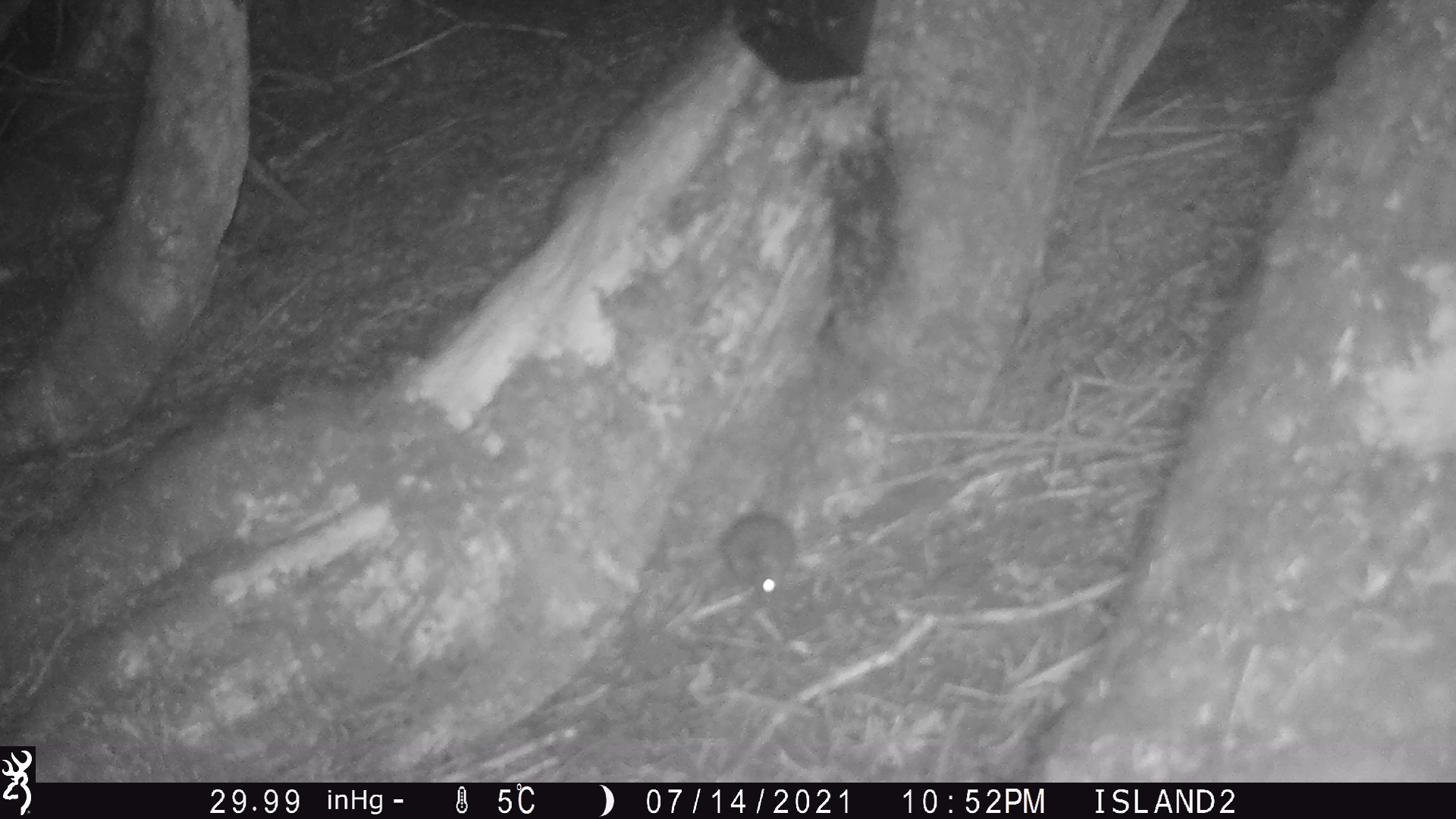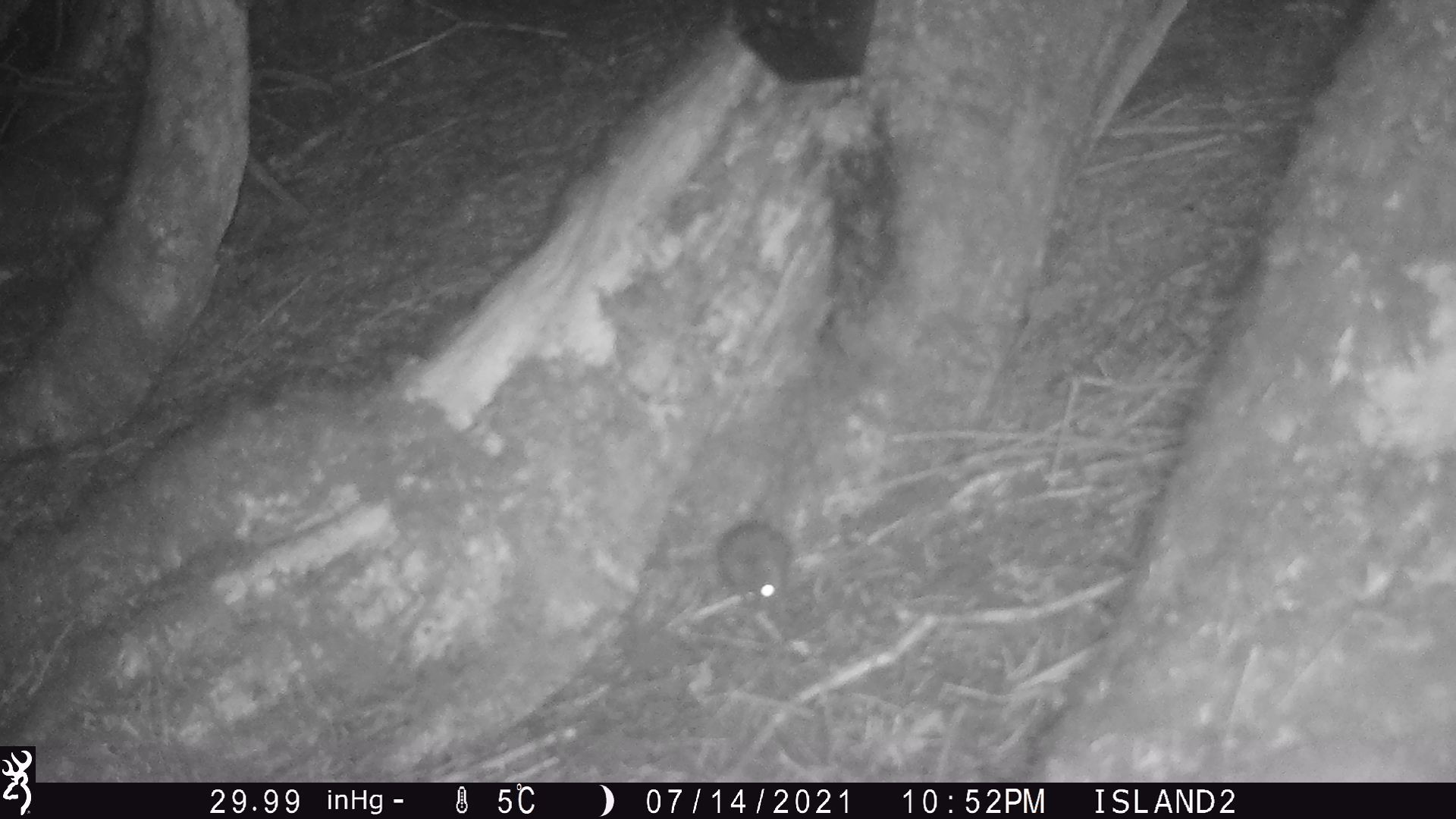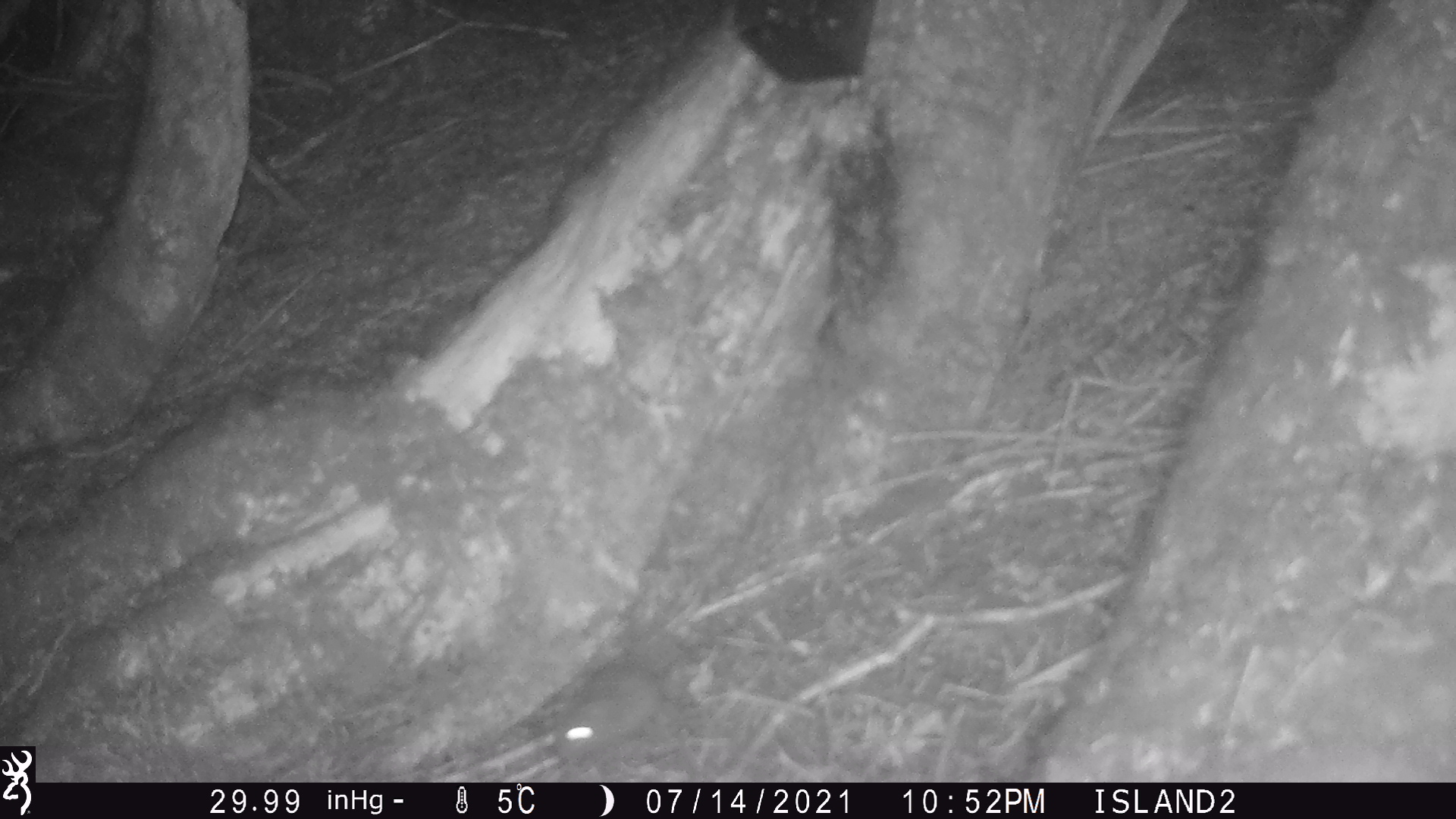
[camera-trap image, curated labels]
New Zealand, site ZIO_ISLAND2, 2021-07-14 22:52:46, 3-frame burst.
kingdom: Animalia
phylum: Chordata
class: Mammalia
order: Rodentia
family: Muridae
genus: Mus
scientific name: Mus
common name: mouse